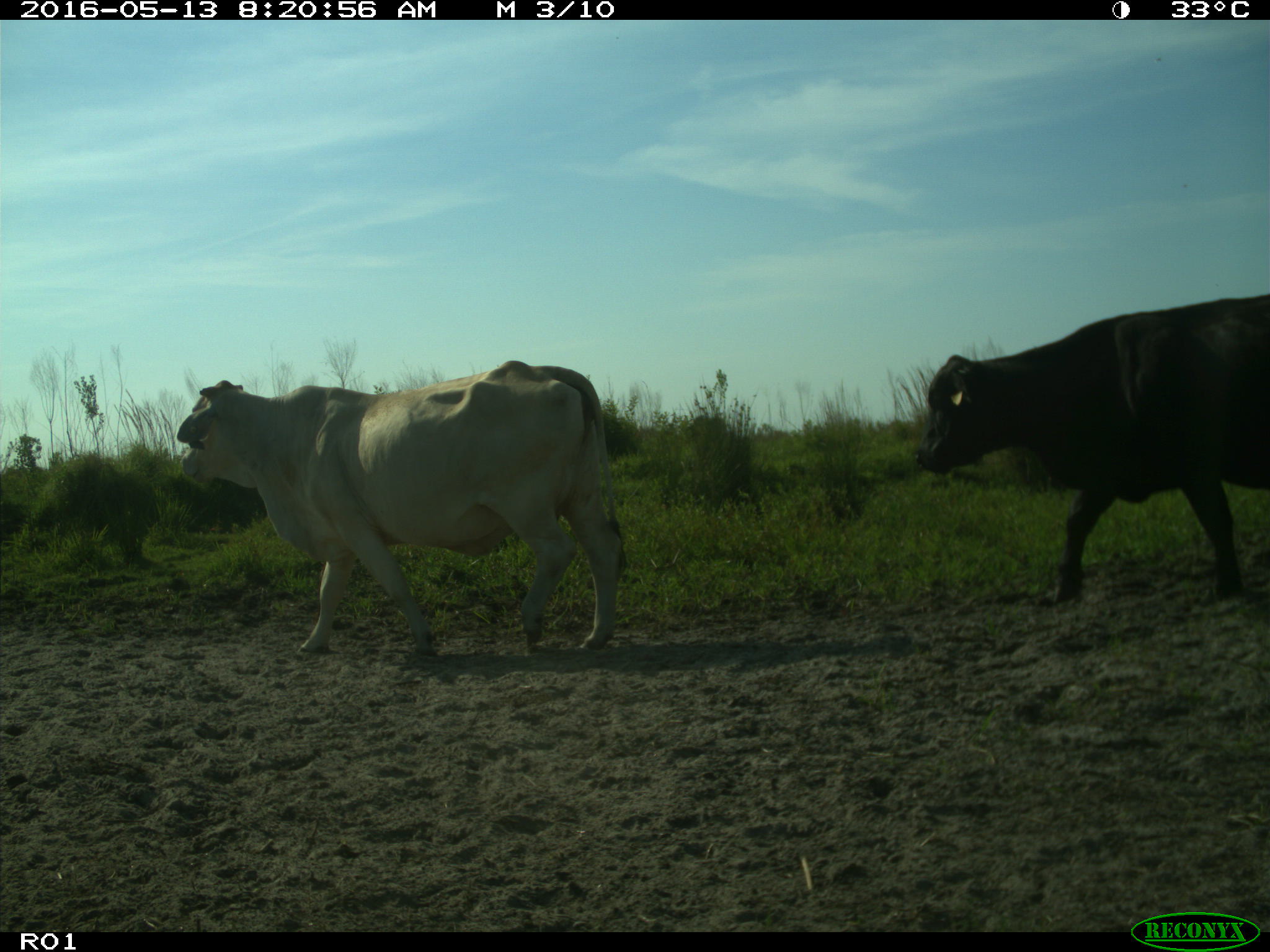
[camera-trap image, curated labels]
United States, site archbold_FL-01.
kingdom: Animalia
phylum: Chordata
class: Mammalia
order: Artiodactyla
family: Bovidae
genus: Bos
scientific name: Bos taurus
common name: domestic cow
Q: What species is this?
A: Bos taurus (domestic cow).